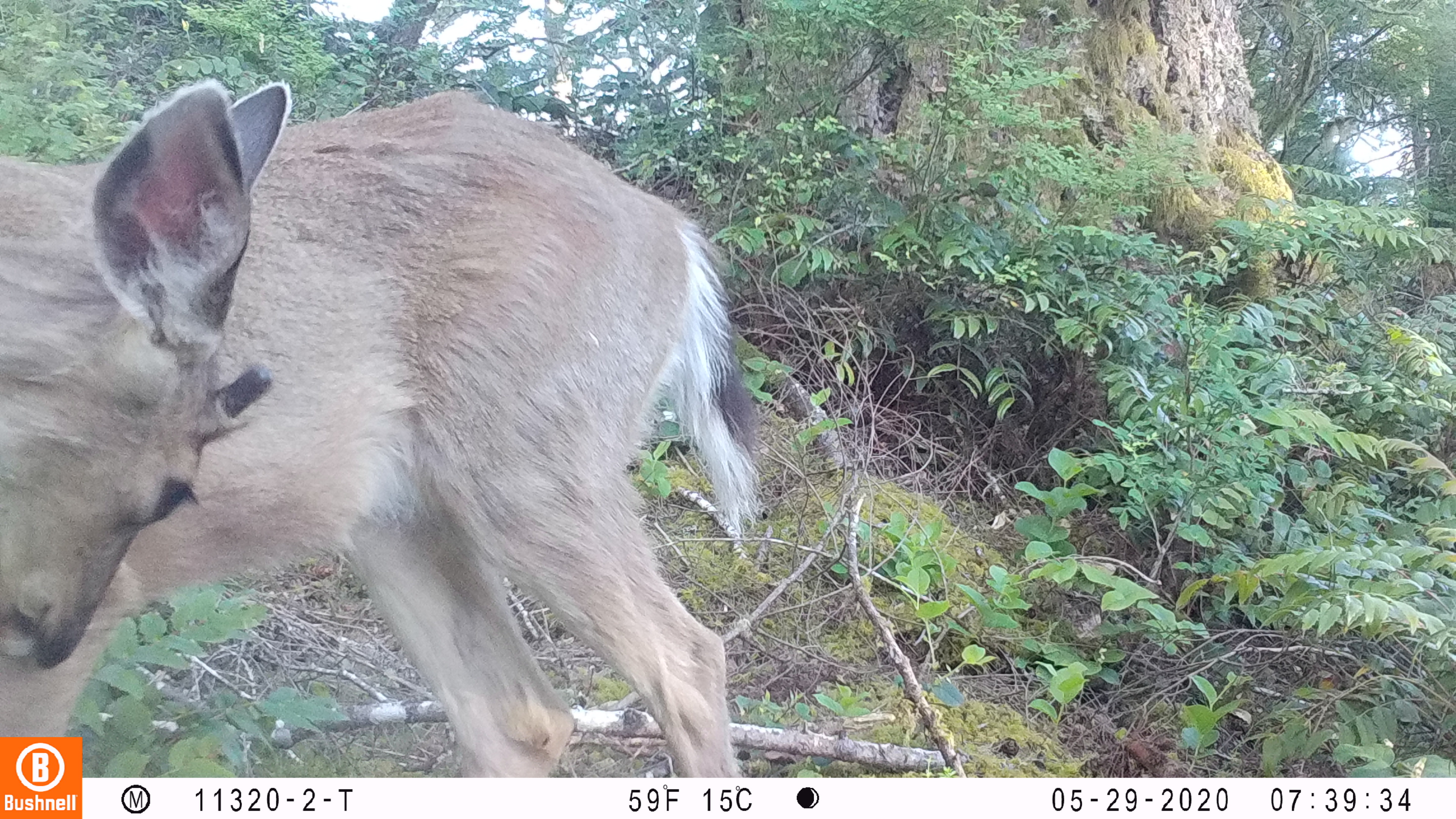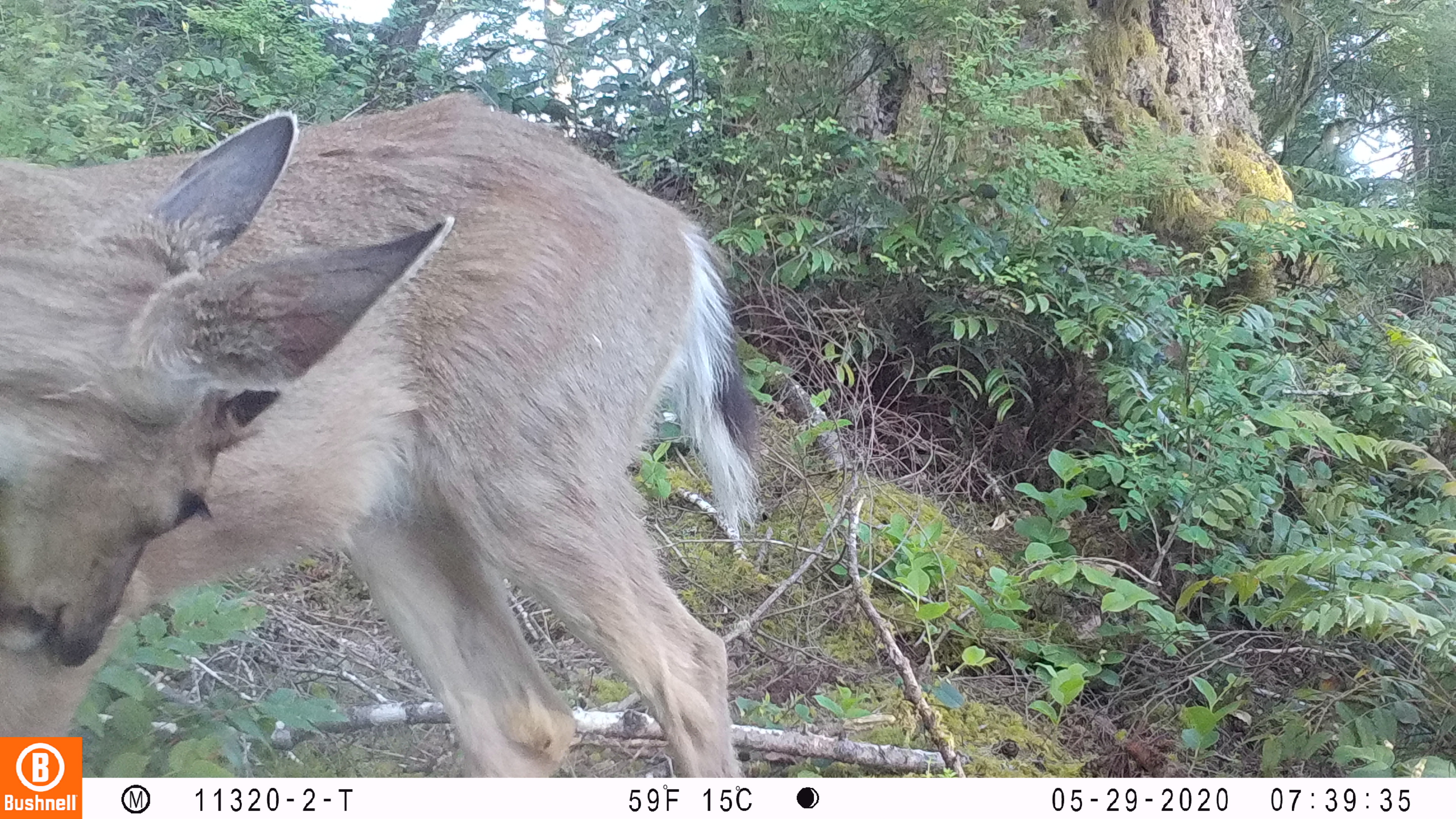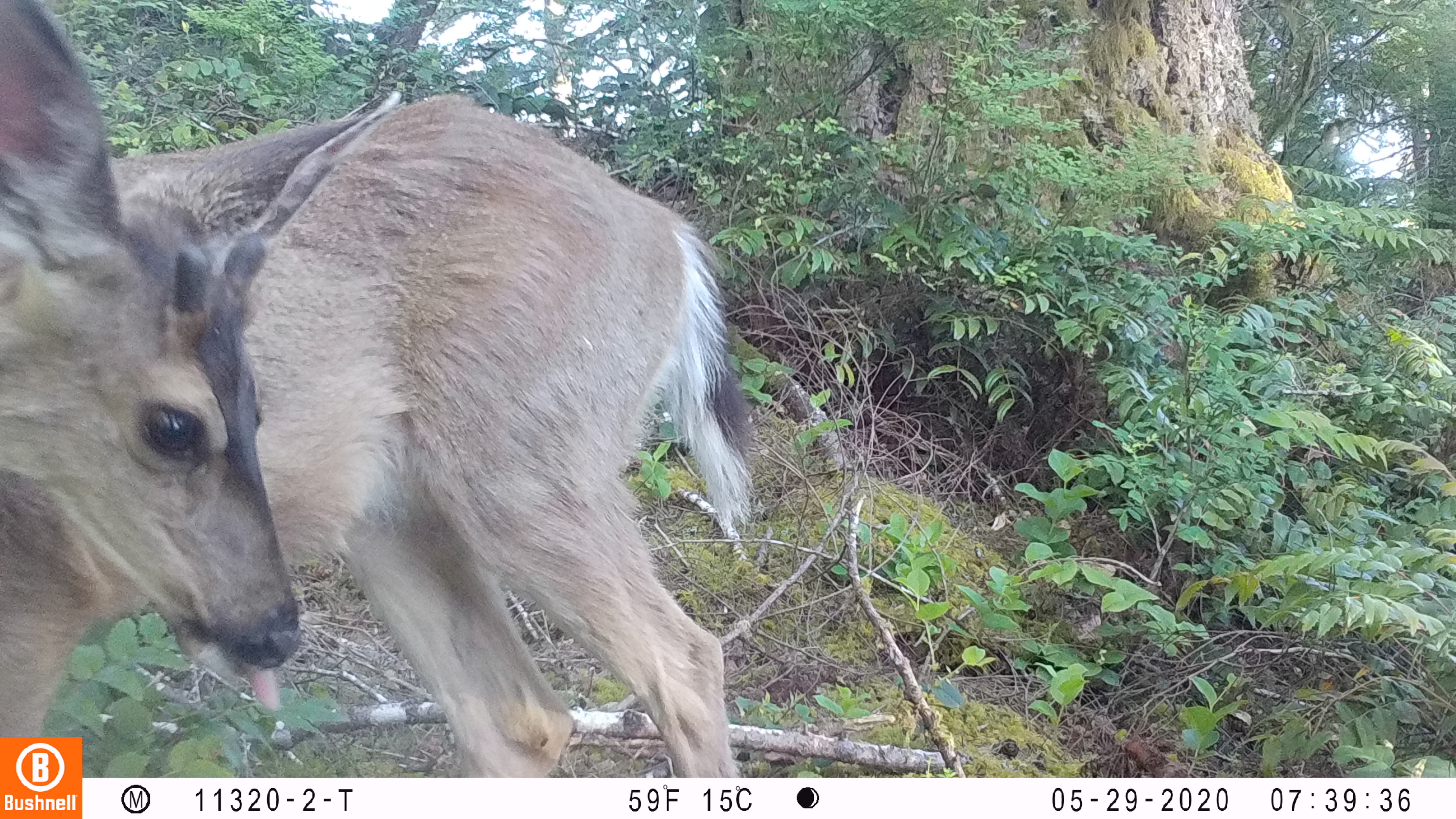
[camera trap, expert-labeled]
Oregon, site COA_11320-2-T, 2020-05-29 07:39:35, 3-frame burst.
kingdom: Animalia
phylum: Chordata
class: Mammalia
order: Artiodactyla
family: Cervidae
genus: Odocoileus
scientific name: Odocoileus hemionus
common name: black-tailed deer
Black-tailed deer (Odocoileus hemionus).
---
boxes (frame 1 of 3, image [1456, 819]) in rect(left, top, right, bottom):
black-tailed deer: rect(0, 74, 776, 730)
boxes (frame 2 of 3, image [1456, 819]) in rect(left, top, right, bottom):
black-tailed deer: rect(0, 82, 781, 734)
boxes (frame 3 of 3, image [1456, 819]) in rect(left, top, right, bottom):
black-tailed deer: rect(2, 0, 768, 730)